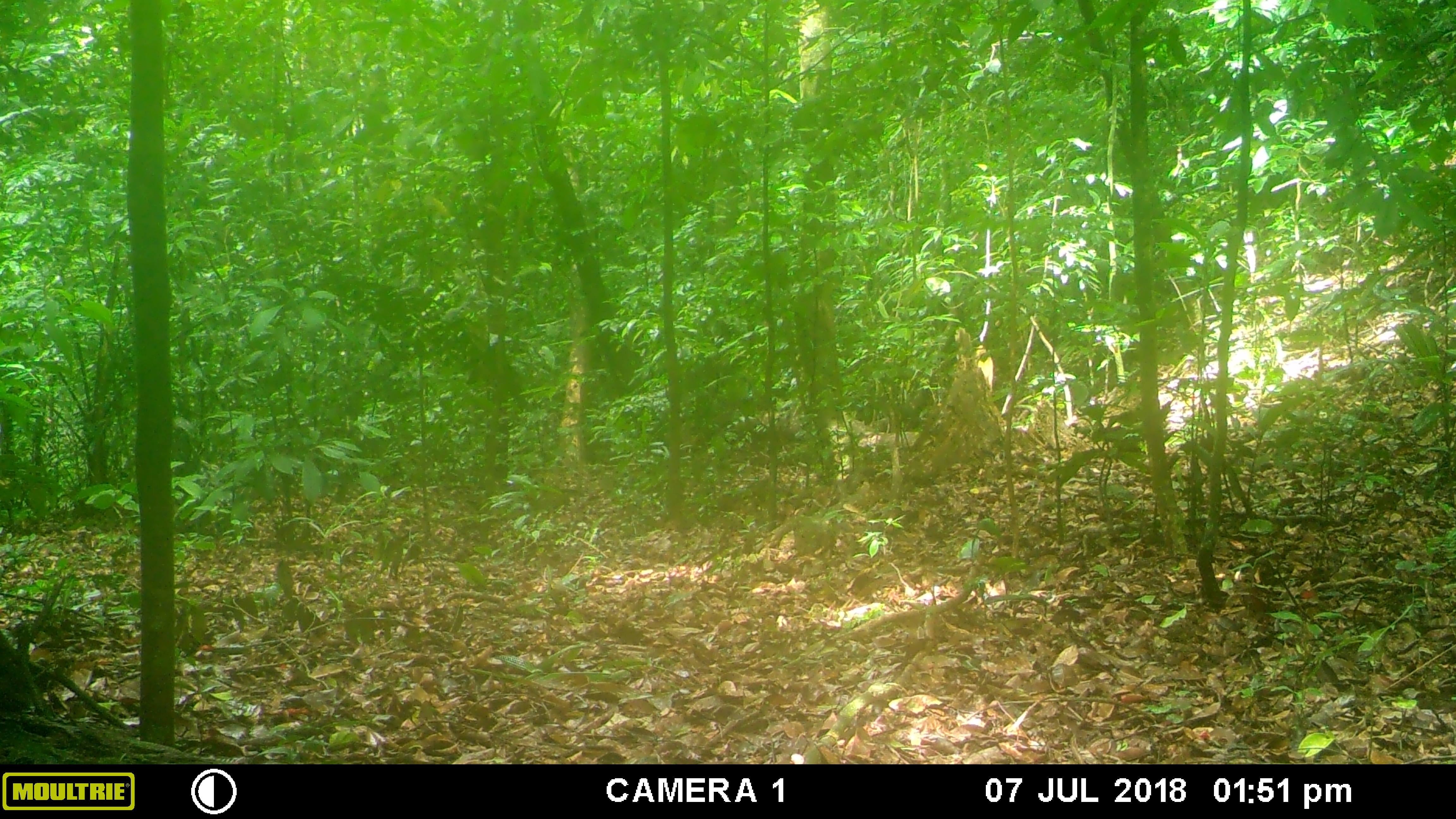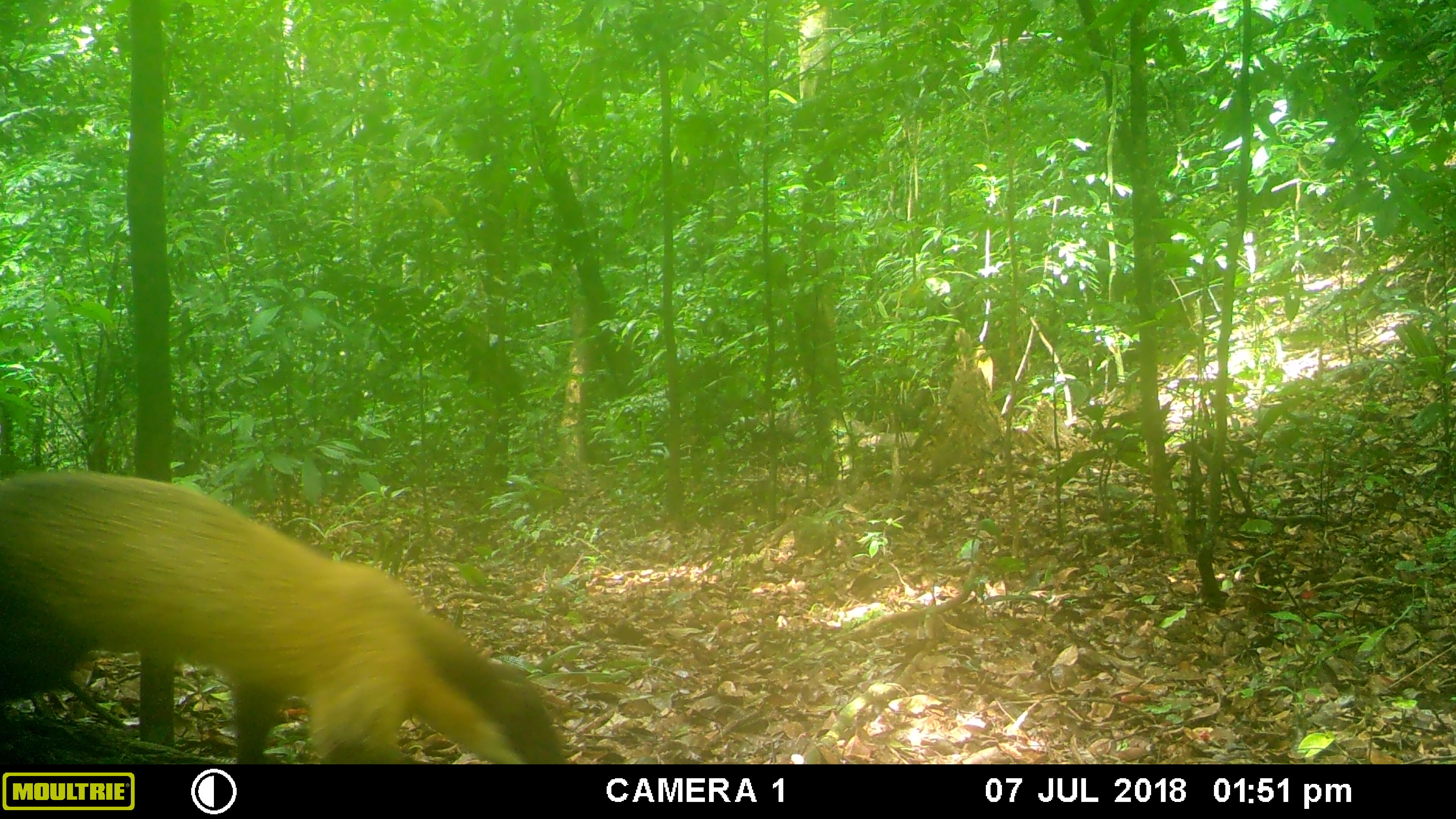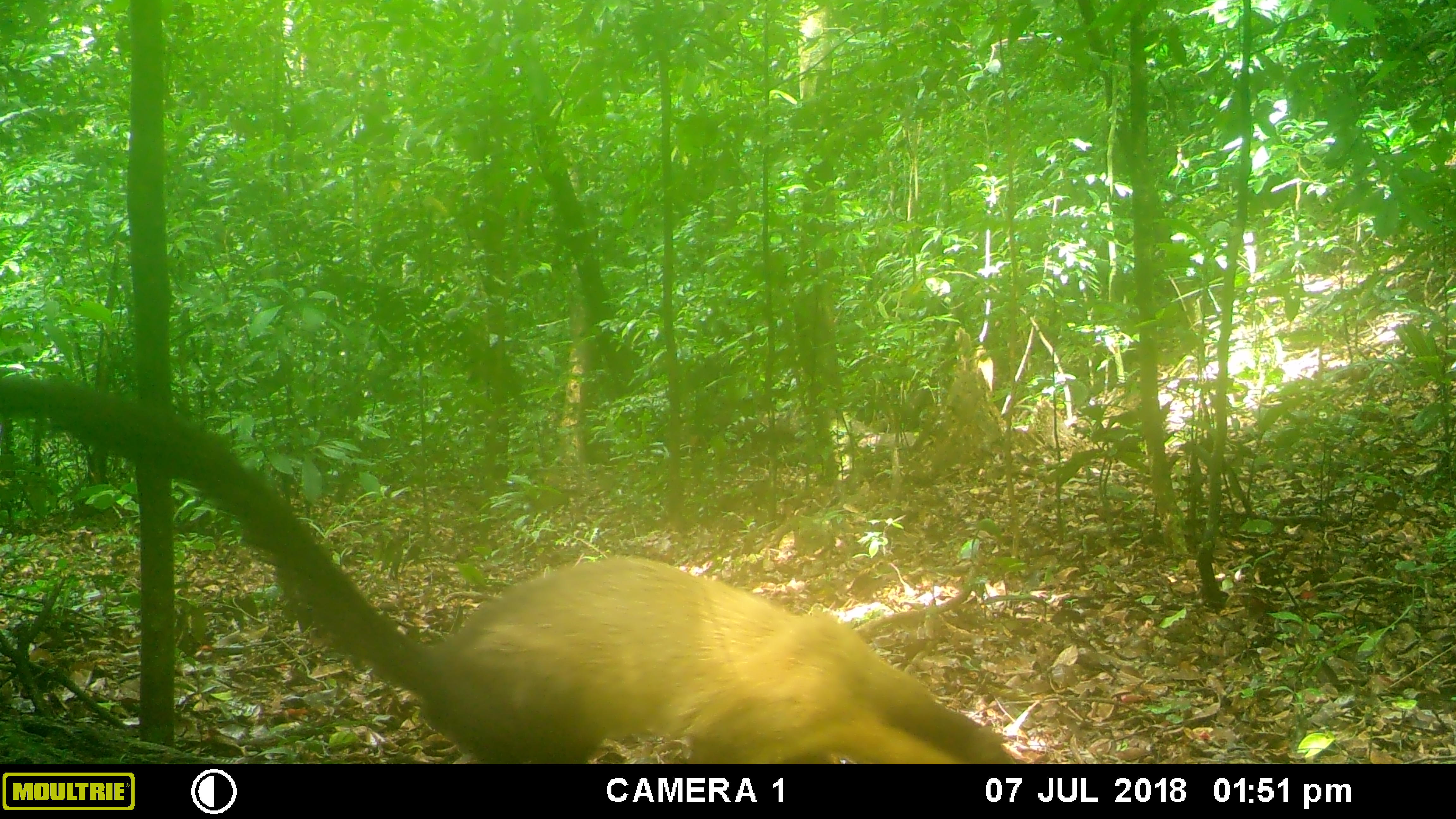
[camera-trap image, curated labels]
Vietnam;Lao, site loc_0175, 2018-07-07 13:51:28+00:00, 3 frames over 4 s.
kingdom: Animalia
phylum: Chordata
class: Mammalia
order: Carnivora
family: Mustelidae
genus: Martes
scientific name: Martes flavigula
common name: yellow-throated marten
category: yellow throated marten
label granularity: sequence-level